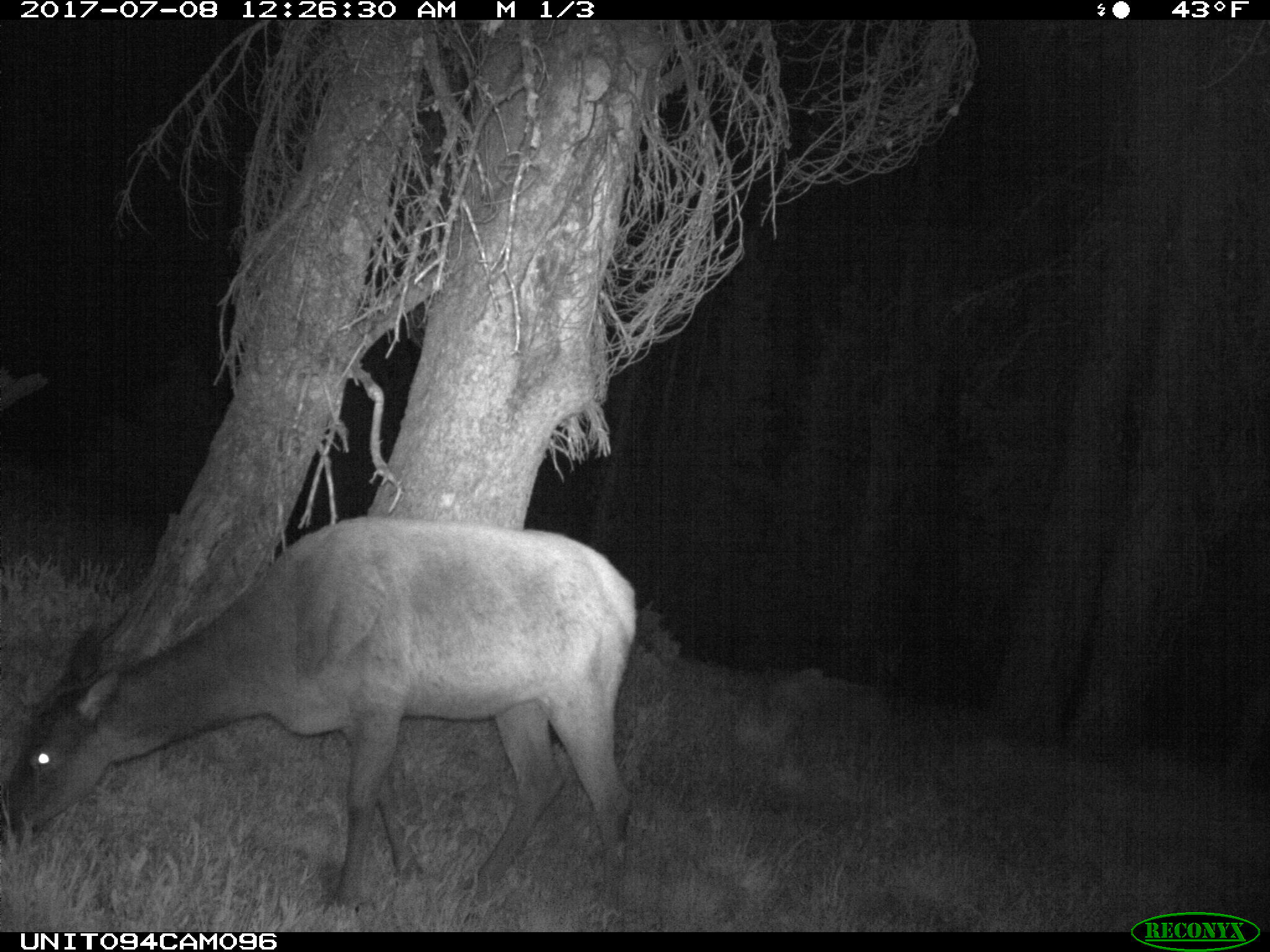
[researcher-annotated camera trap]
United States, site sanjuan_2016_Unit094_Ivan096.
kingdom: Animalia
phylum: Chordata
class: Mammalia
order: Artiodactyla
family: Cervidae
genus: Cervus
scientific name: Cervus elaphus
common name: red deer